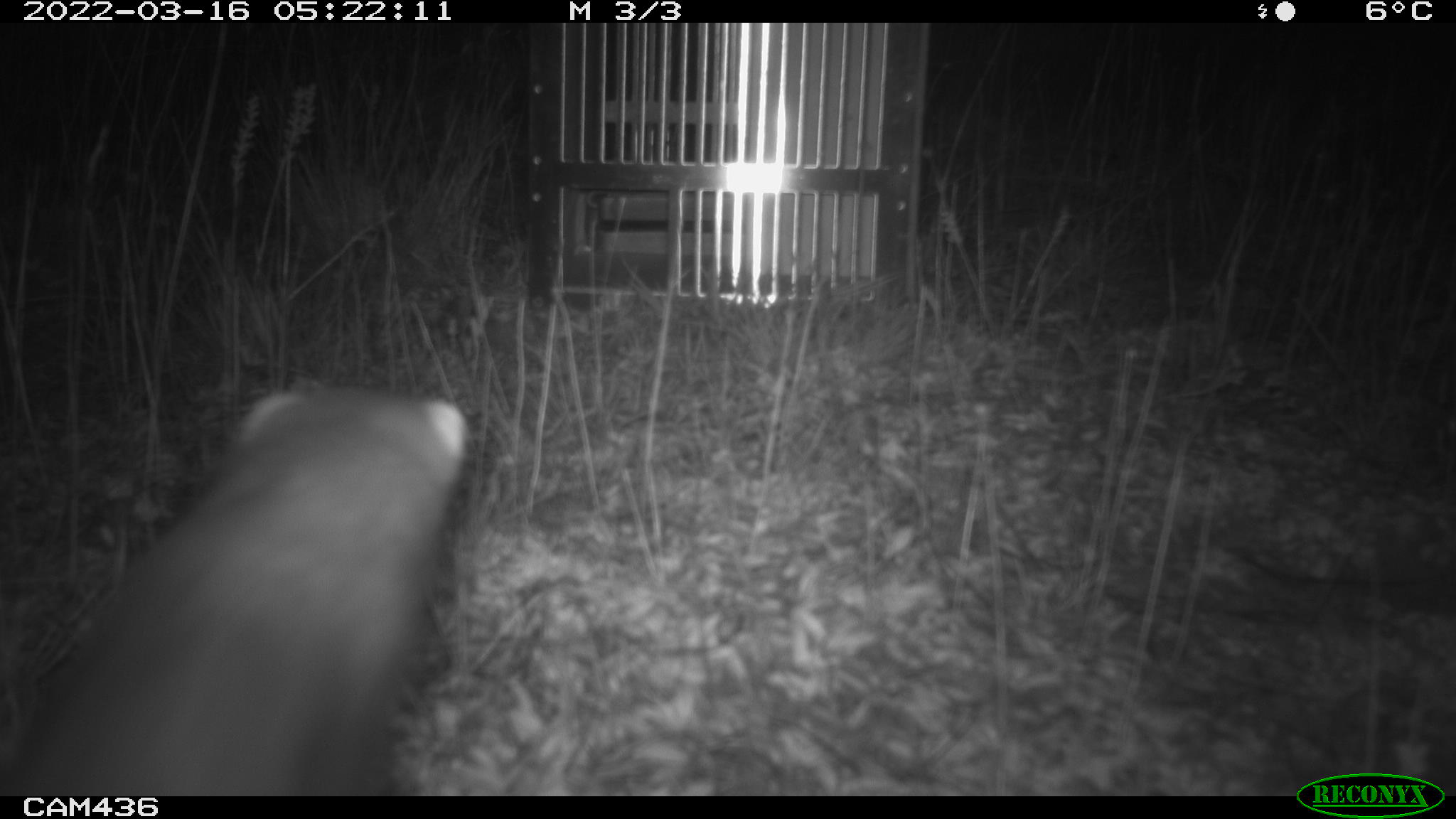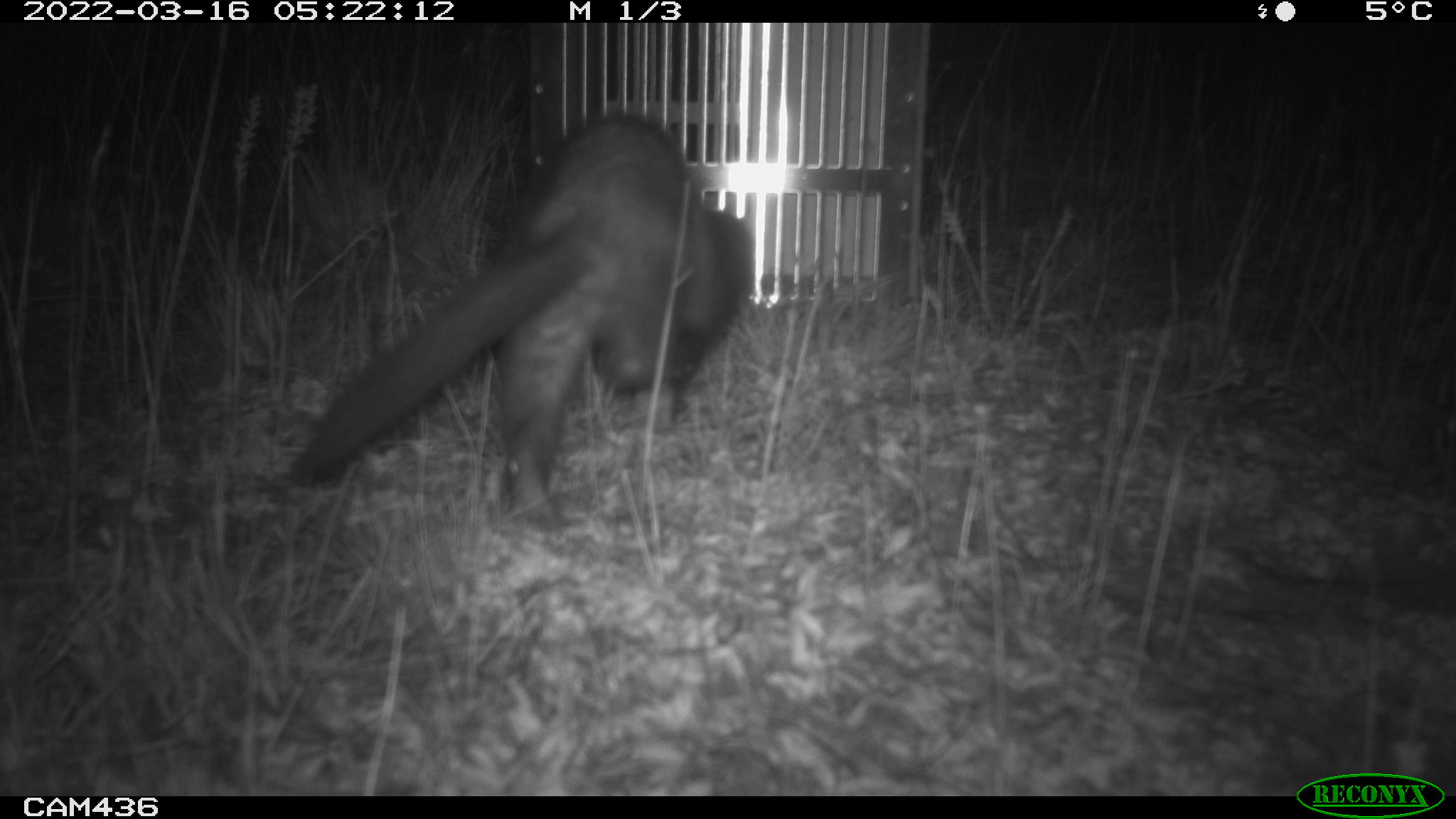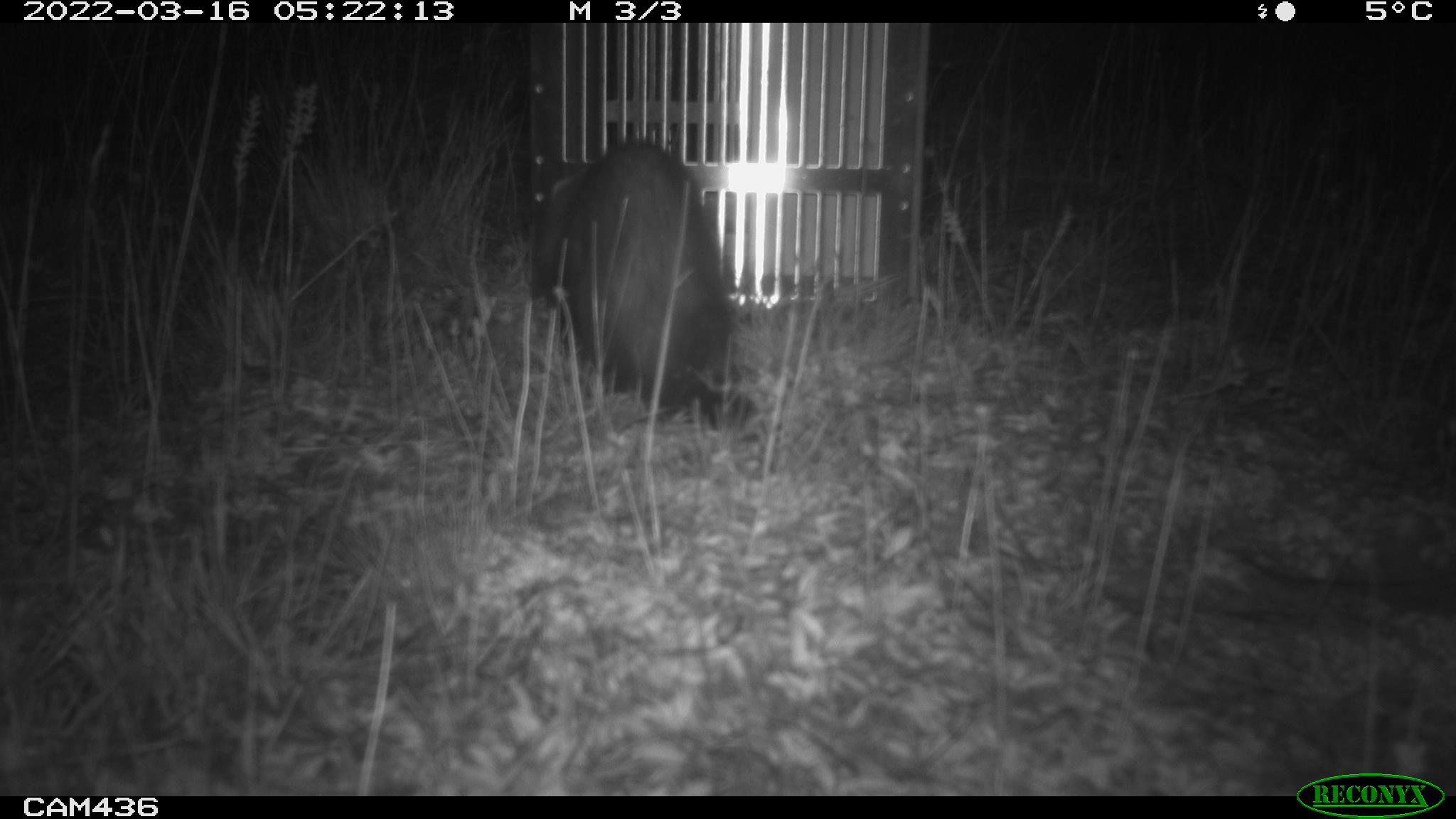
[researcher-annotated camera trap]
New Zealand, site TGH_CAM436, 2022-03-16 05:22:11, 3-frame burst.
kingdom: Animalia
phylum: Chordata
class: Mammalia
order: Carnivora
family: Mustelidae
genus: Mustela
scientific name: Mustela furo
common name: ferret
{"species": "ferret (Mustela furo)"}